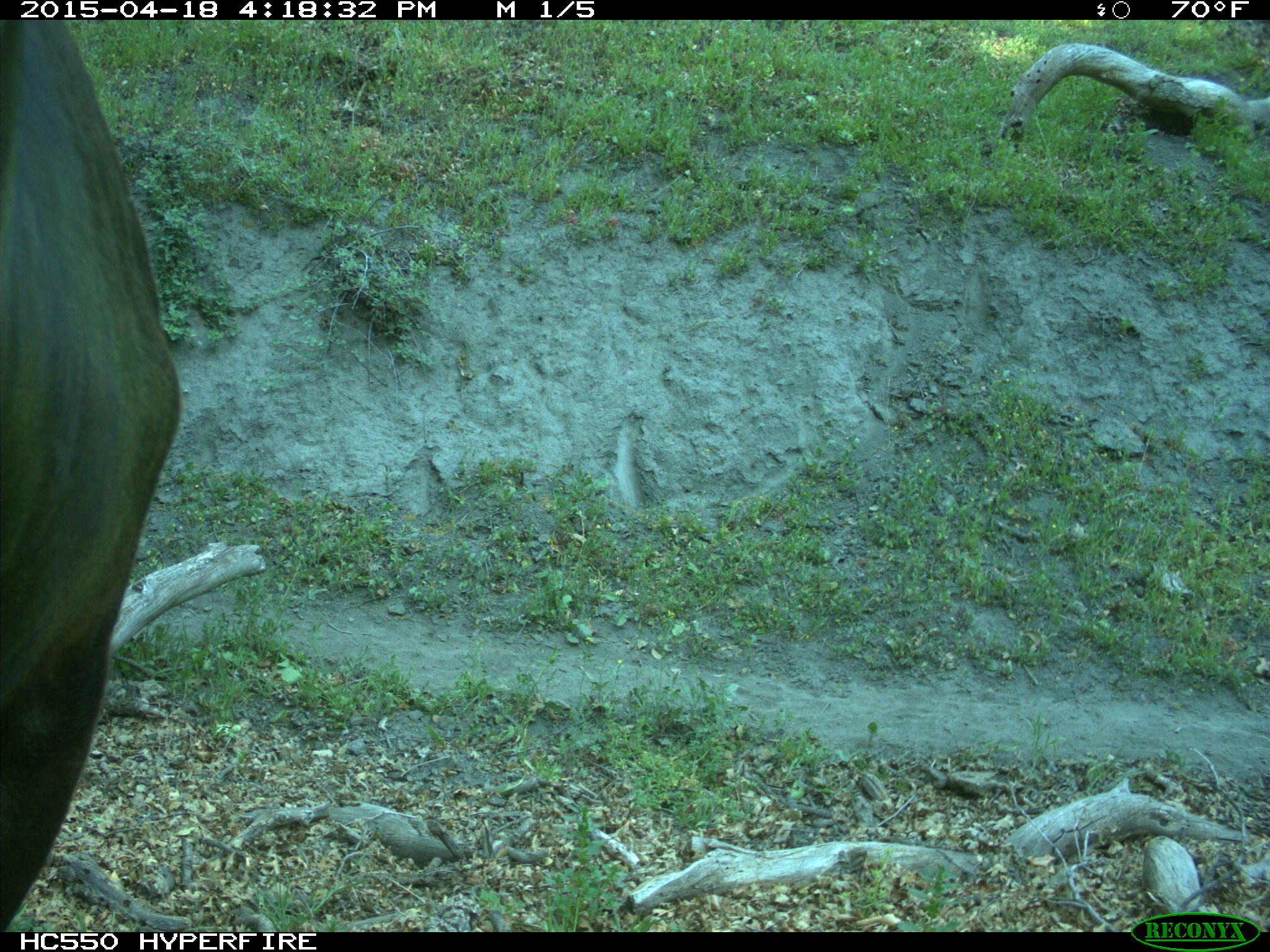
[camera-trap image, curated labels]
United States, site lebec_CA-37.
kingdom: Animalia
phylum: Chordata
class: Mammalia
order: Artiodactyla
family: Bovidae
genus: Bos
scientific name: Bos taurus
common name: domestic cow